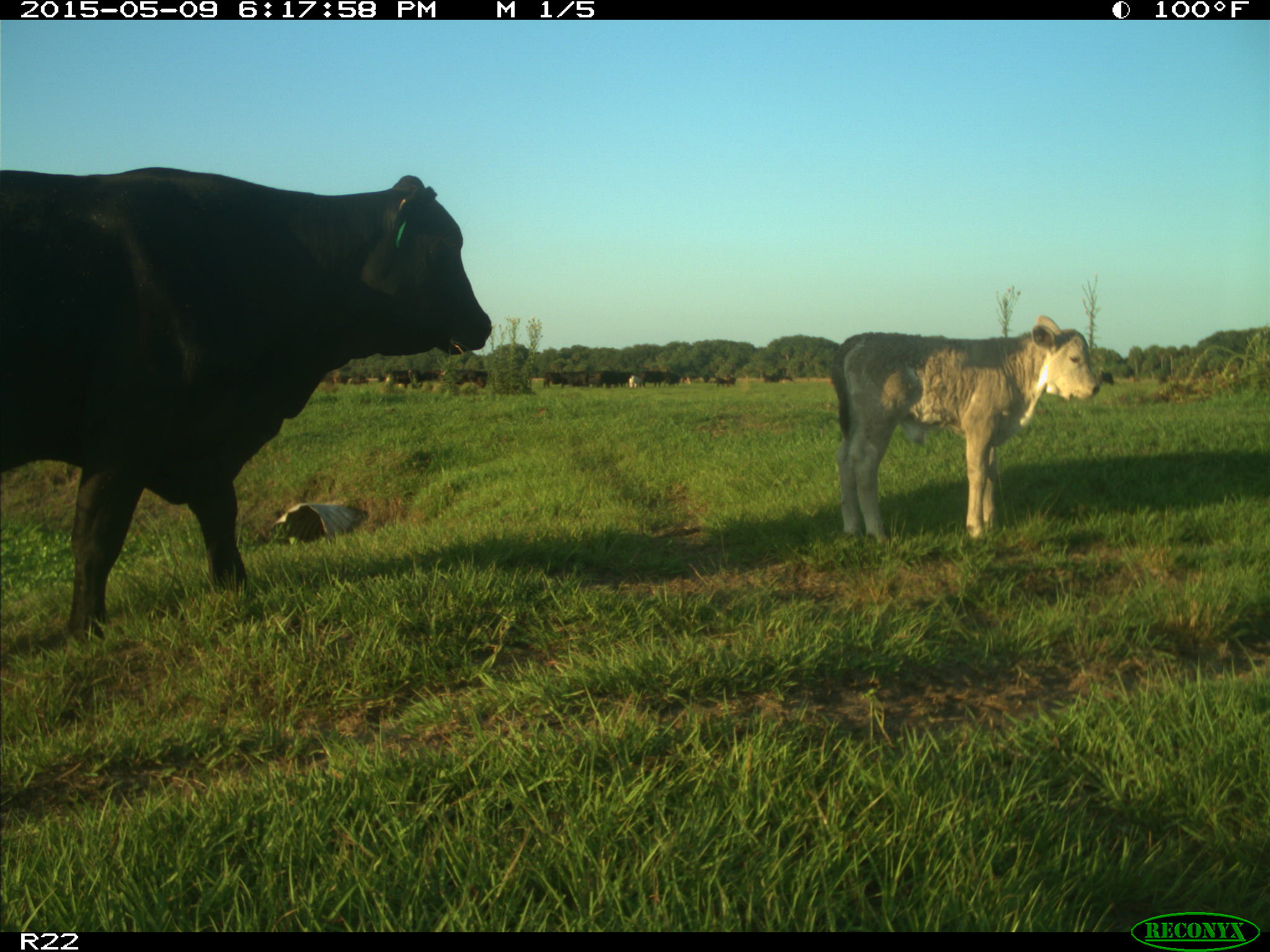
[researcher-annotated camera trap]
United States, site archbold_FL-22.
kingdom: Animalia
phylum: Chordata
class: Mammalia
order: Artiodactyla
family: Bovidae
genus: Bos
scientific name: Bos taurus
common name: domestic cow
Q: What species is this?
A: Bos taurus (domestic cow).